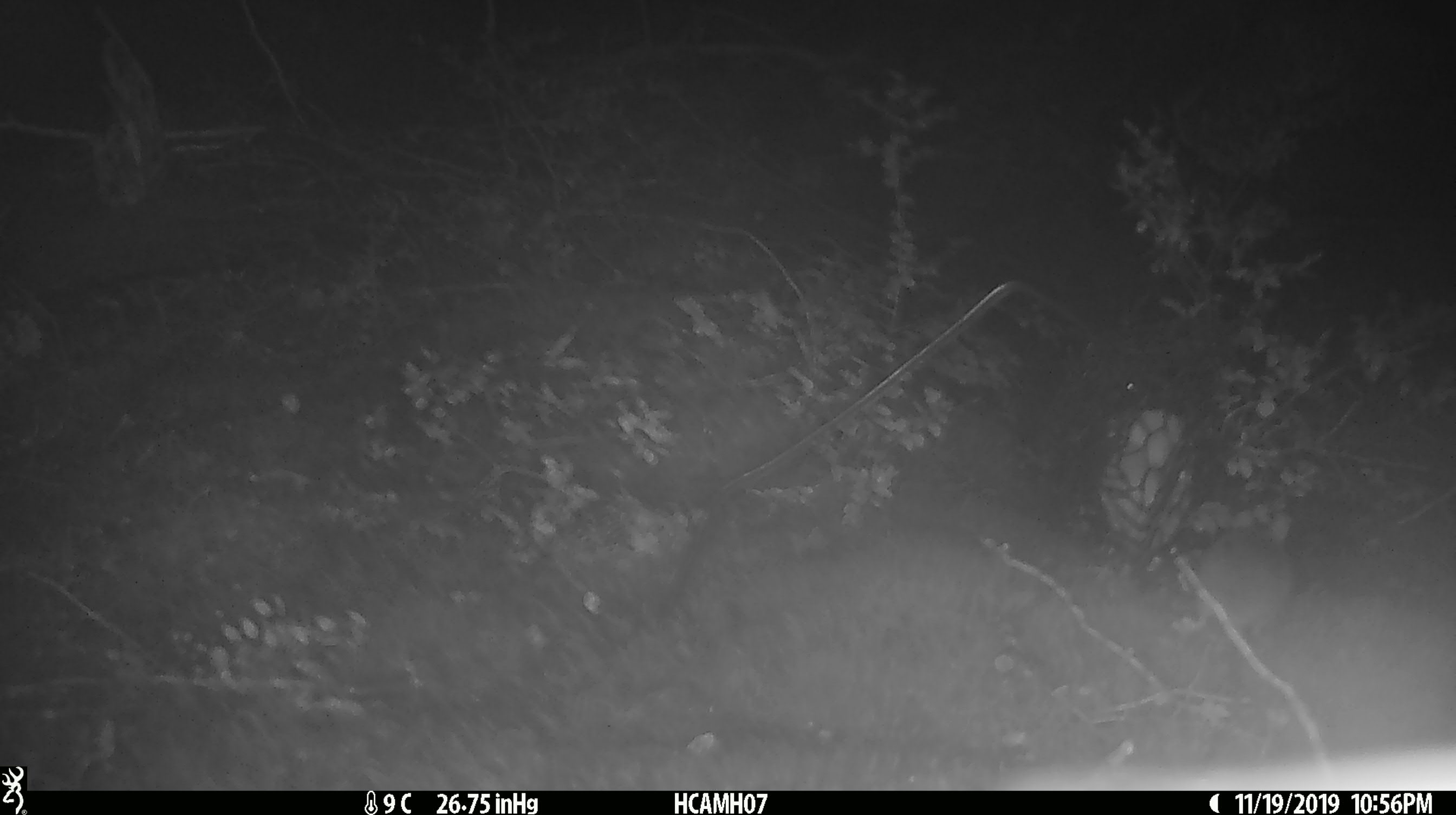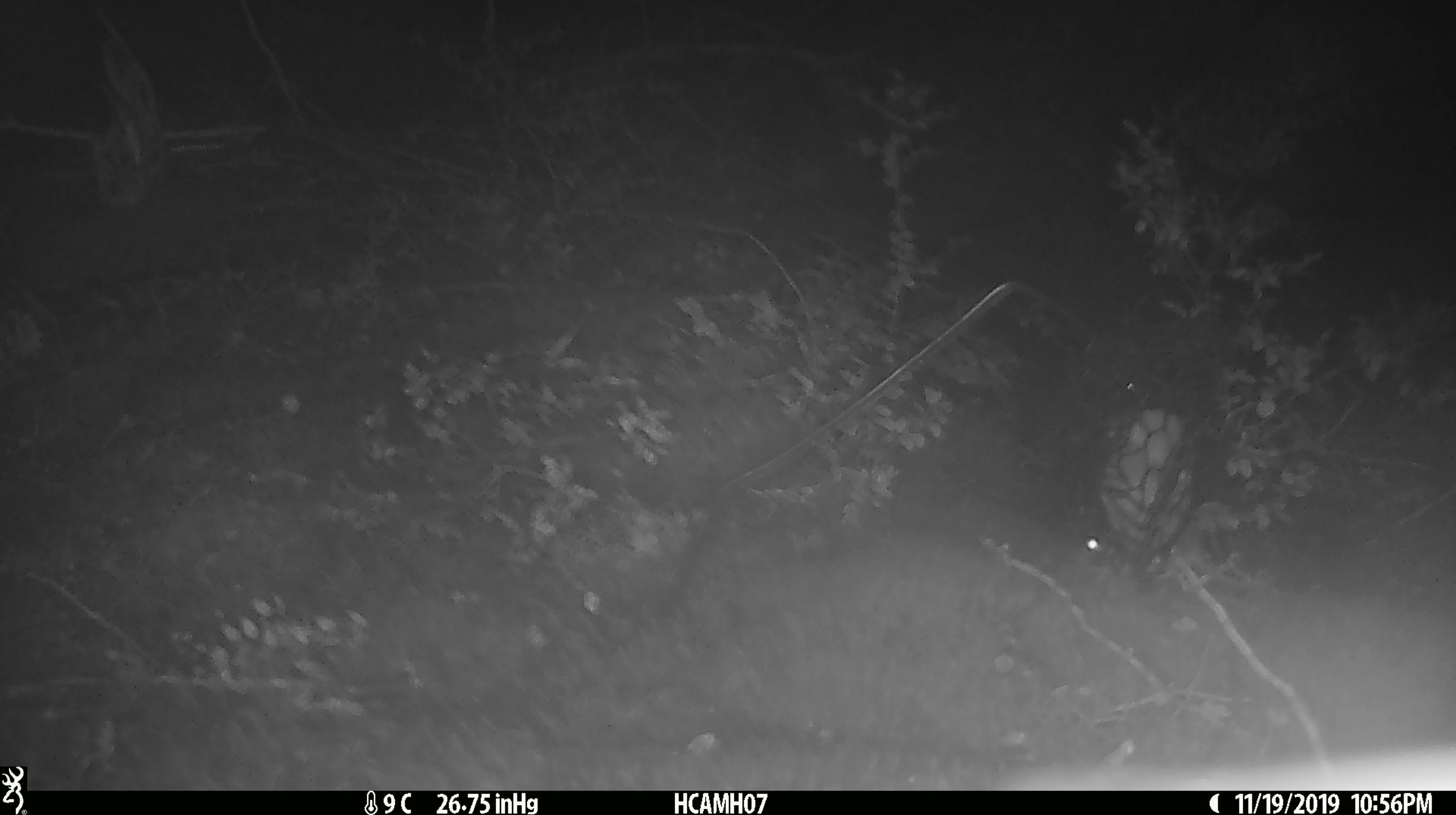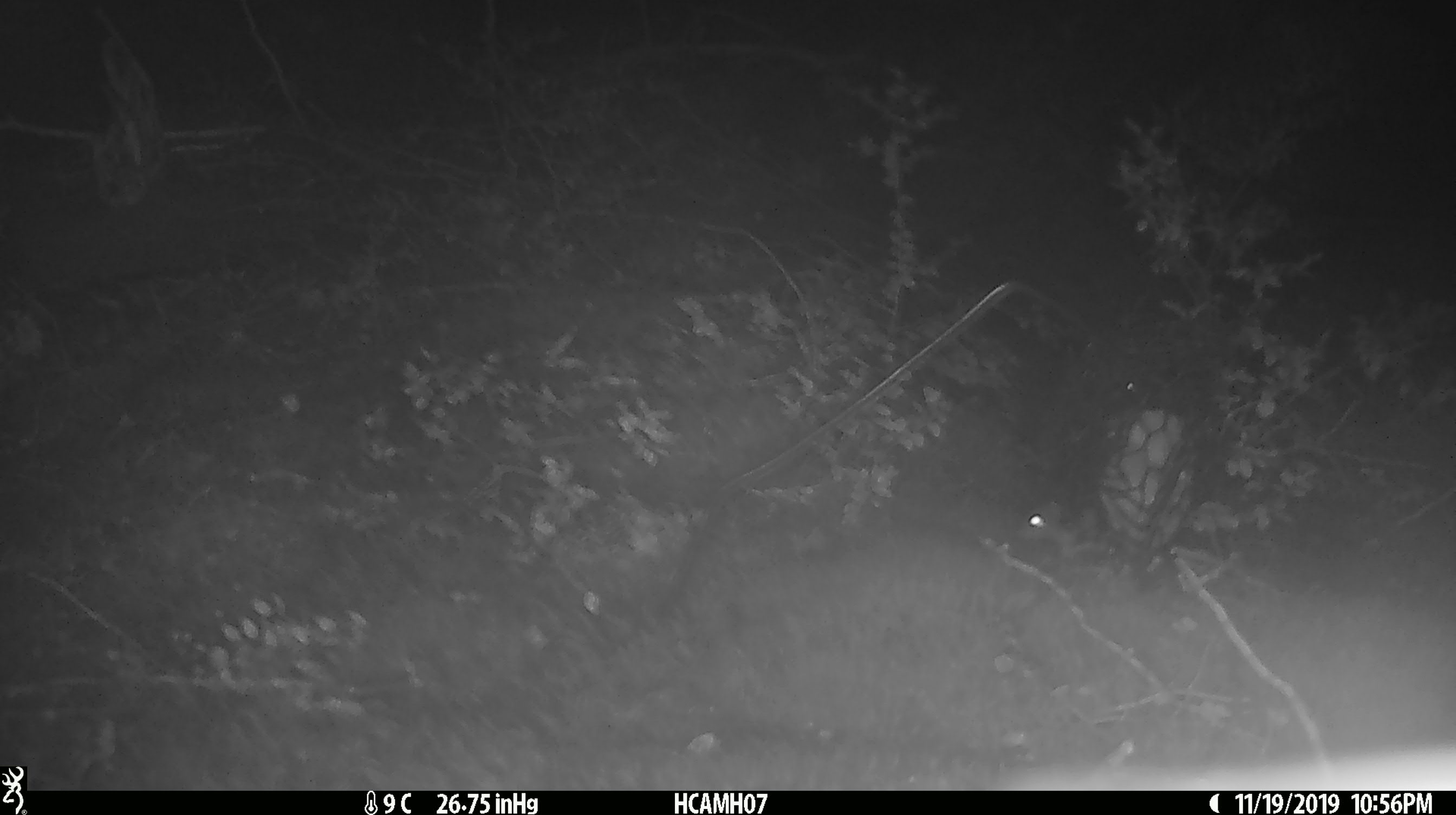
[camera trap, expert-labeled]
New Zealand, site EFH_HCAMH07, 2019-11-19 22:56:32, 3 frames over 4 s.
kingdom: Animalia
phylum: Chordata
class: Mammalia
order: Rodentia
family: Muridae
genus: Mus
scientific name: Mus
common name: mouse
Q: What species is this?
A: Mouse (Mus).